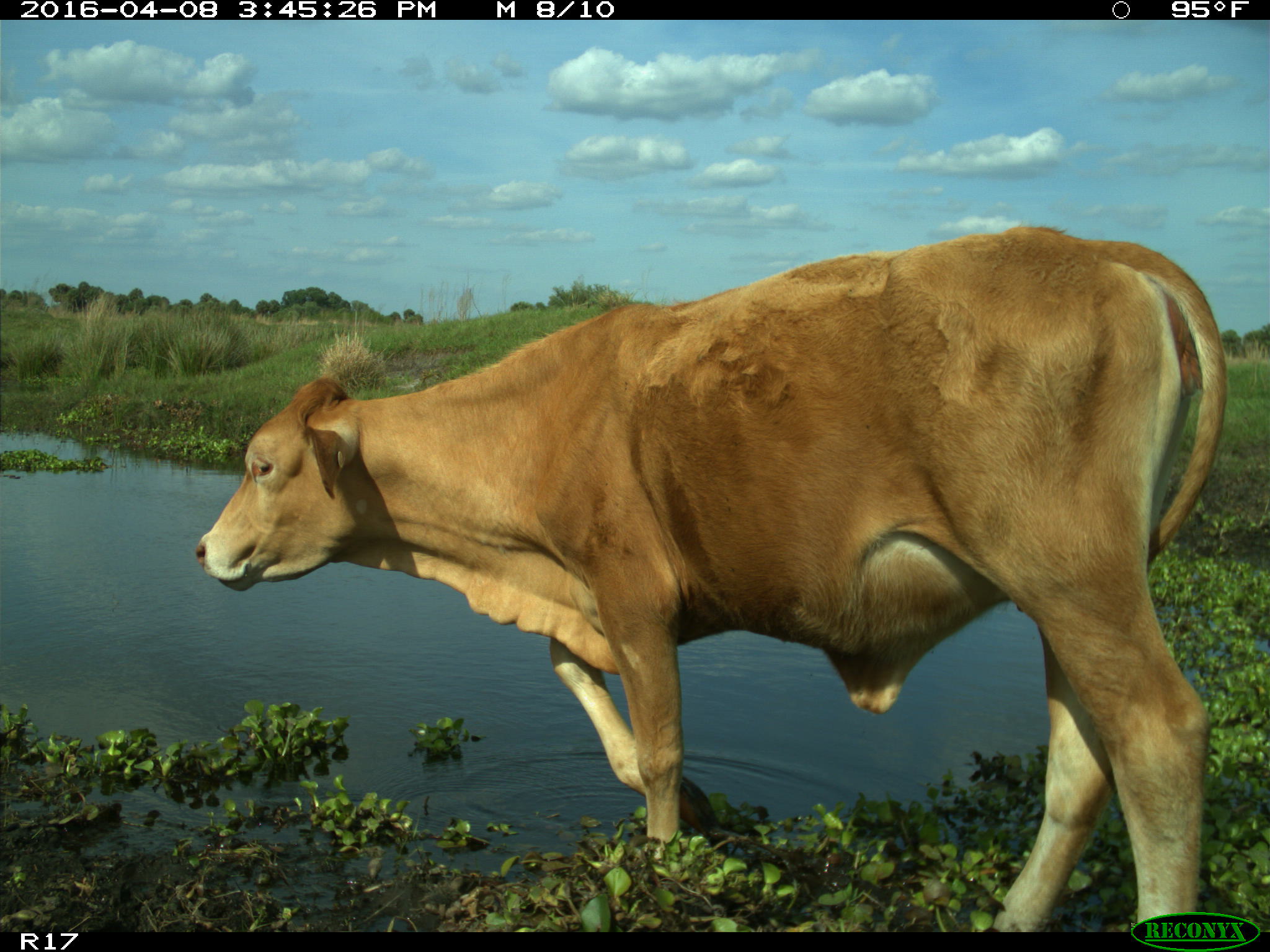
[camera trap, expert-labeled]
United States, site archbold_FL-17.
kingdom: Animalia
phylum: Chordata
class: Mammalia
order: Artiodactyla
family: Bovidae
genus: Bos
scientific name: Bos taurus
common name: domestic cow